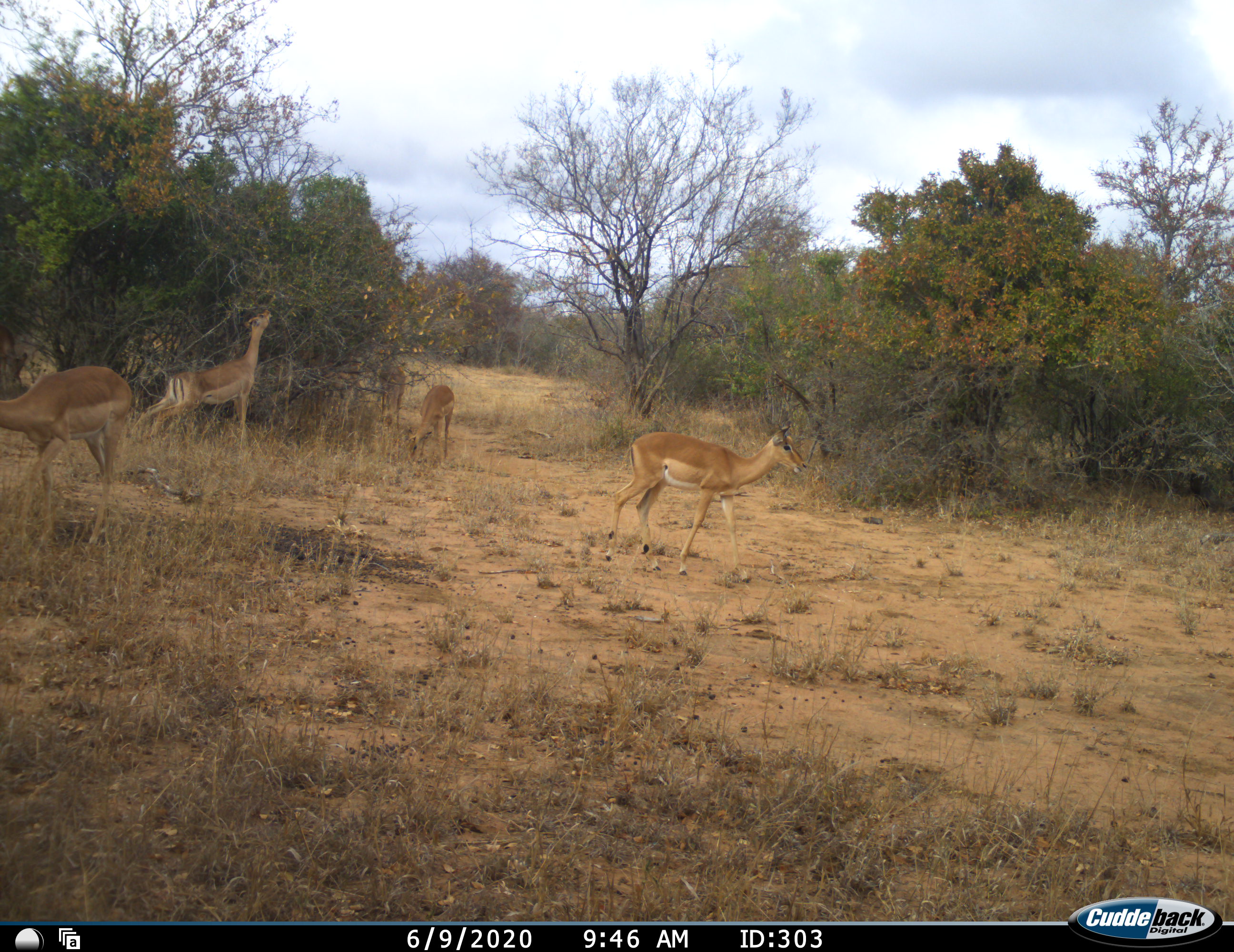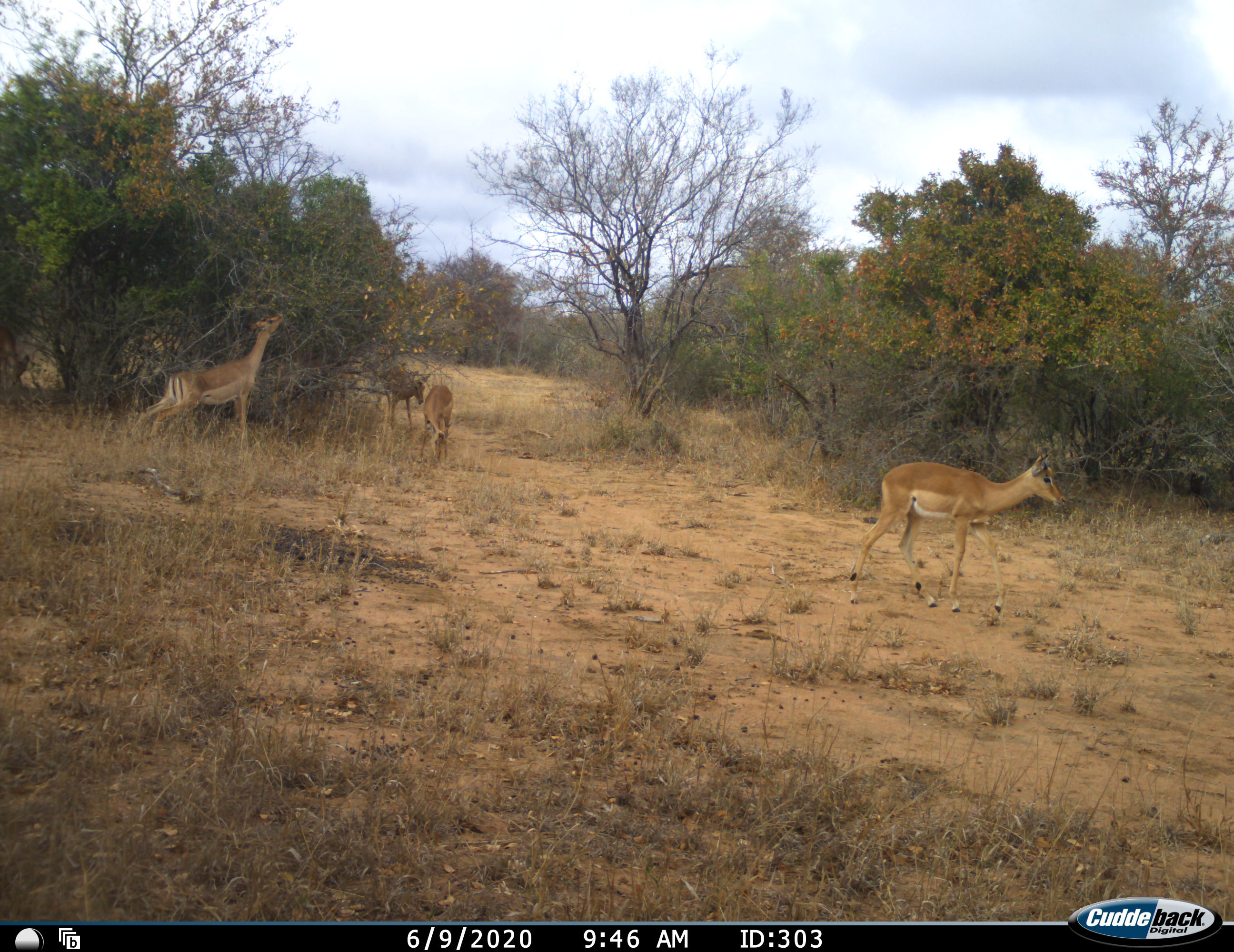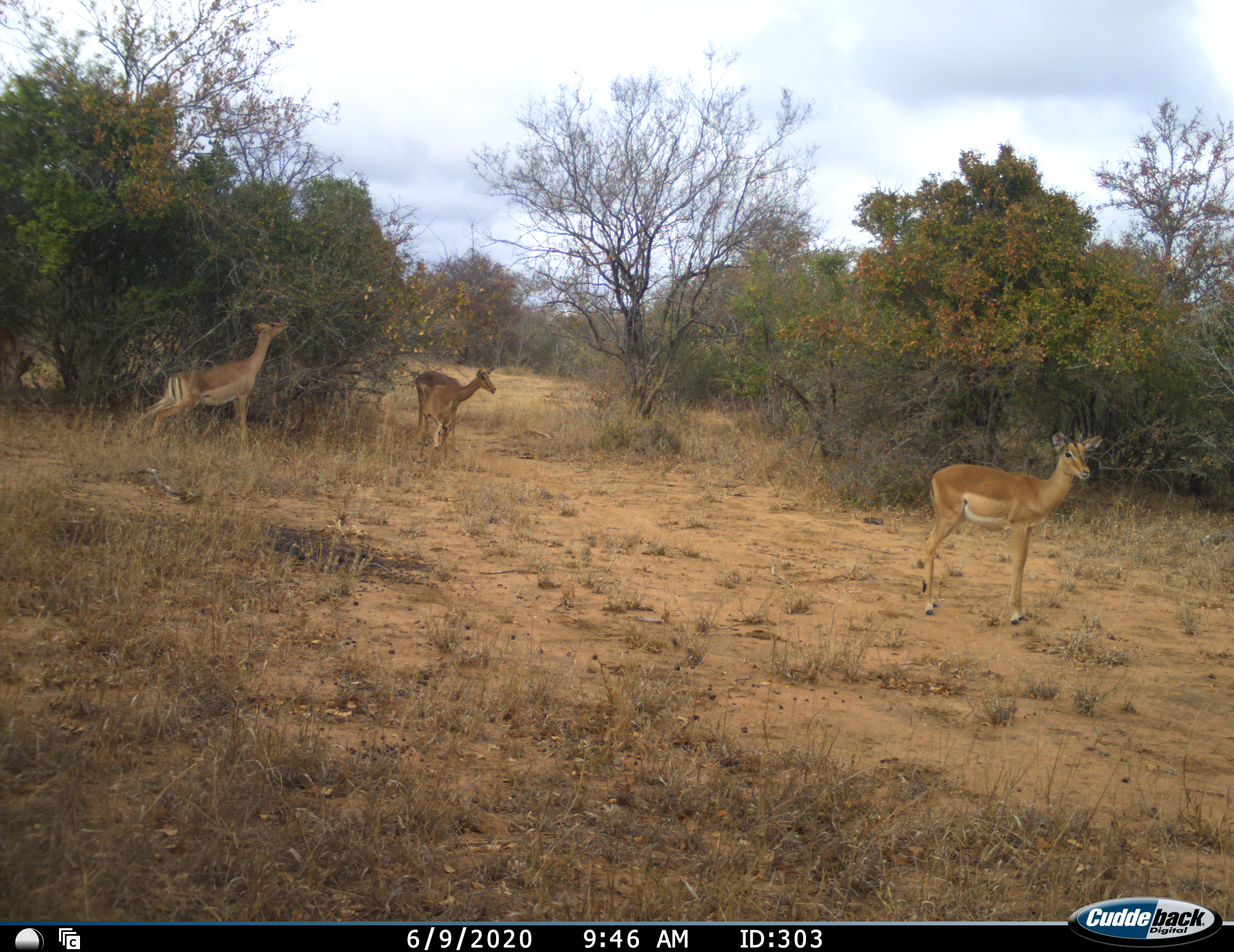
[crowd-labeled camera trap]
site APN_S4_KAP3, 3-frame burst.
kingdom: Animalia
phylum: Chordata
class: Mammalia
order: Artiodactyla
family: Bovidae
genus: Aepyceros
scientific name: Aepyceros melampus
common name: impala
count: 5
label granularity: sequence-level